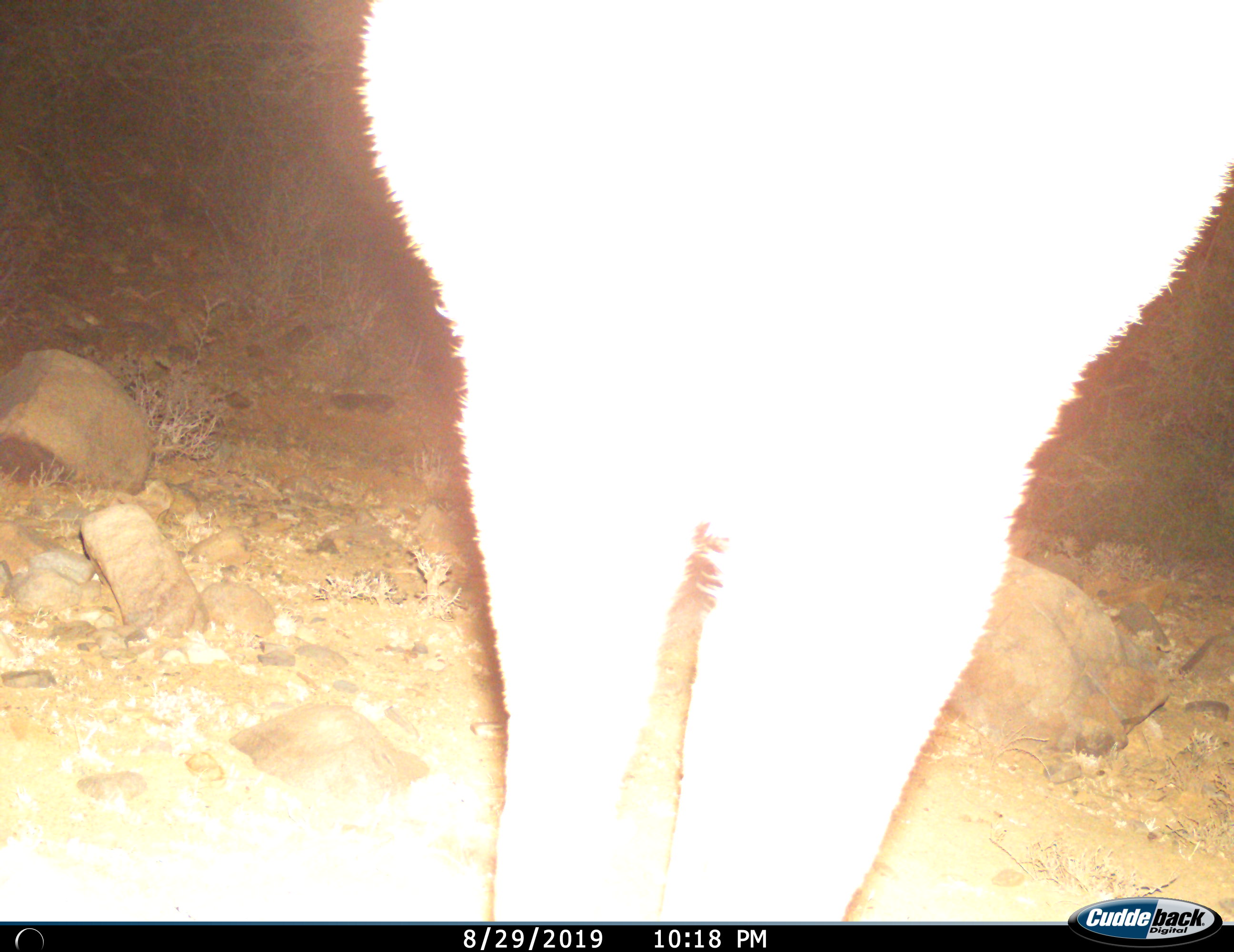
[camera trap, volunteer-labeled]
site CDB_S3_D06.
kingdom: Animalia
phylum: Chordata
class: Mammalia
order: Artiodactyla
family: Bovidae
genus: Tragelaphus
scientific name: Tragelaphus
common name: kudu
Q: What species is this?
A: Kudu (Tragelaphus).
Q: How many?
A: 1.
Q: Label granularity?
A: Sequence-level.